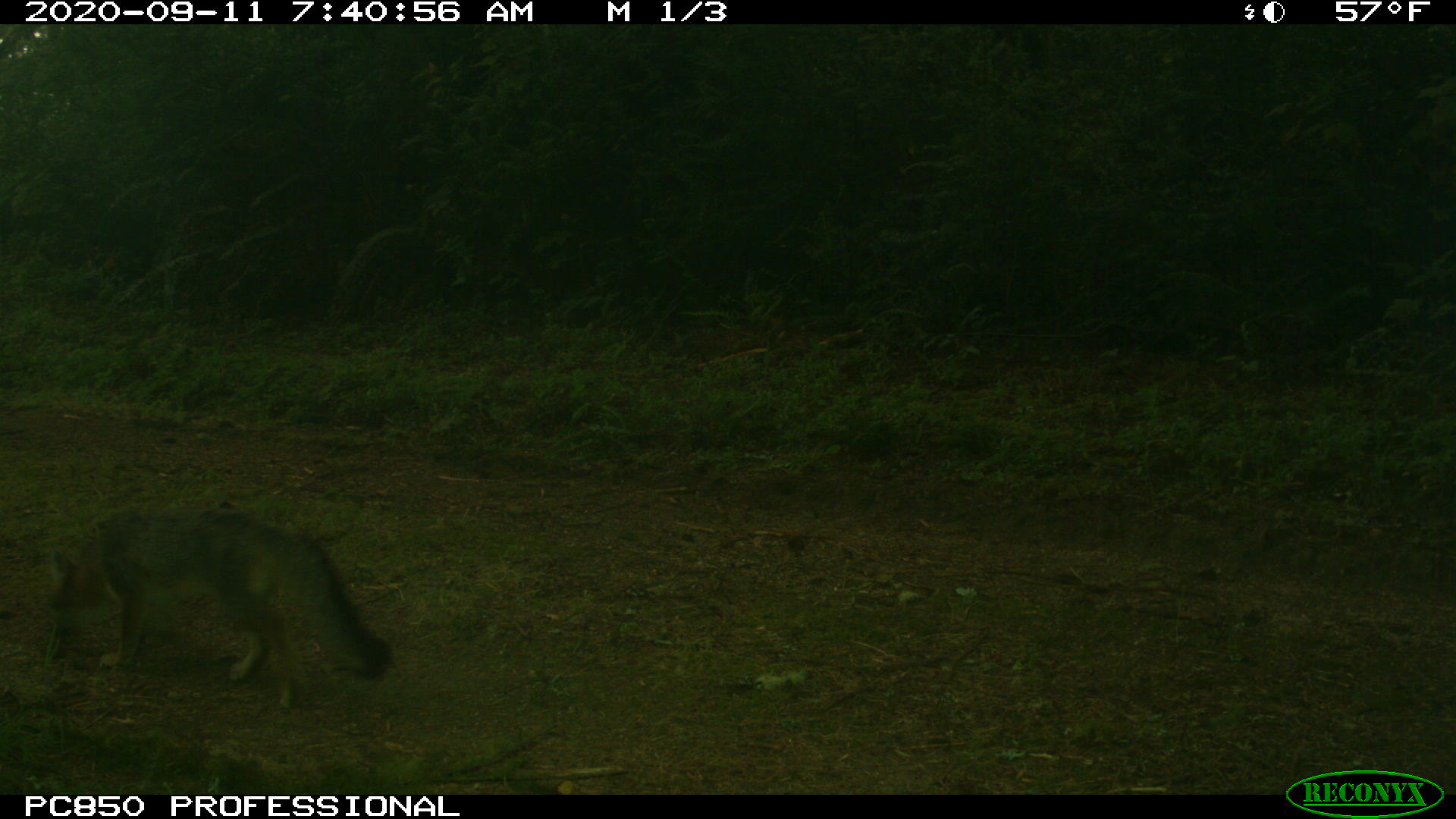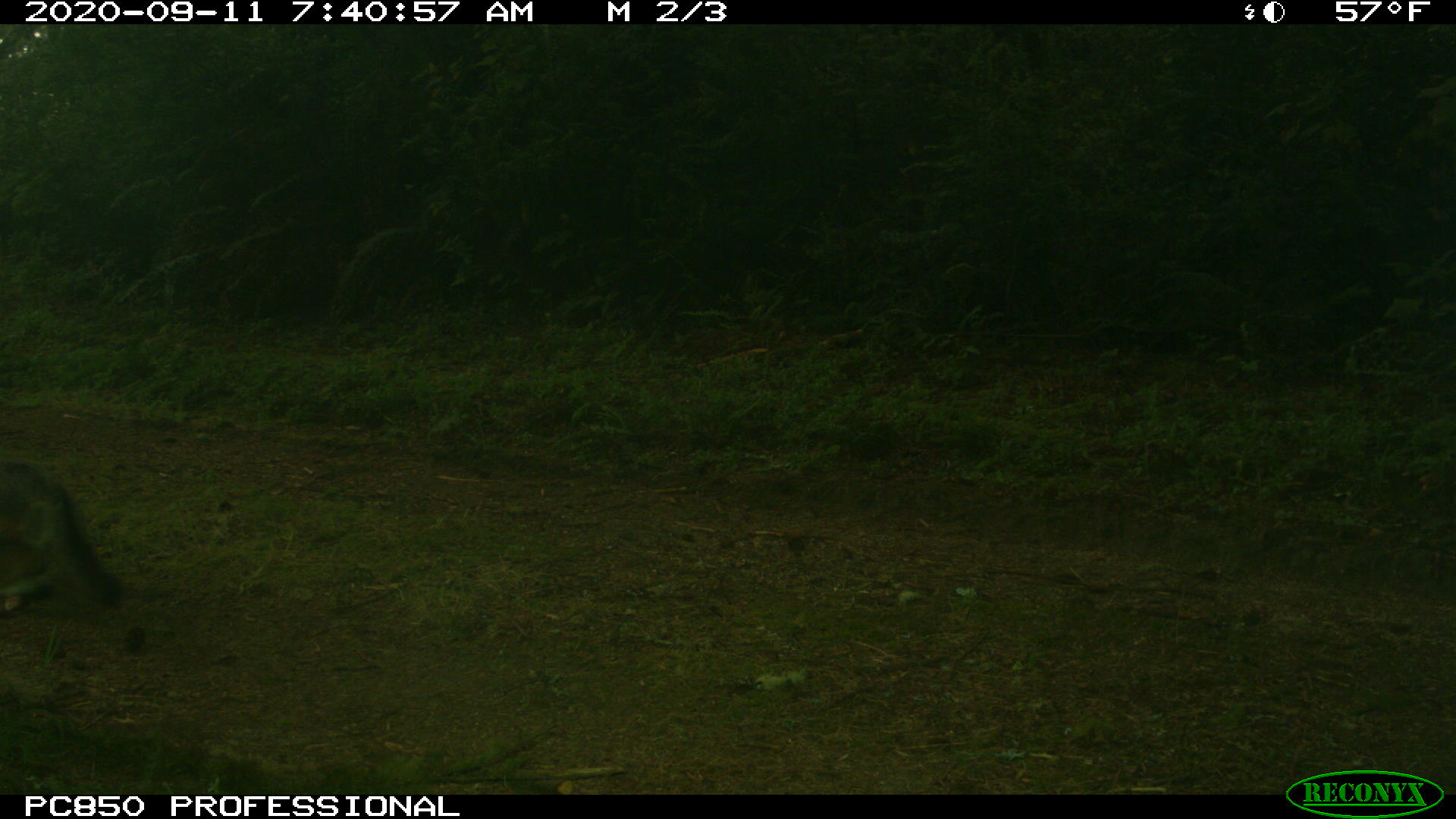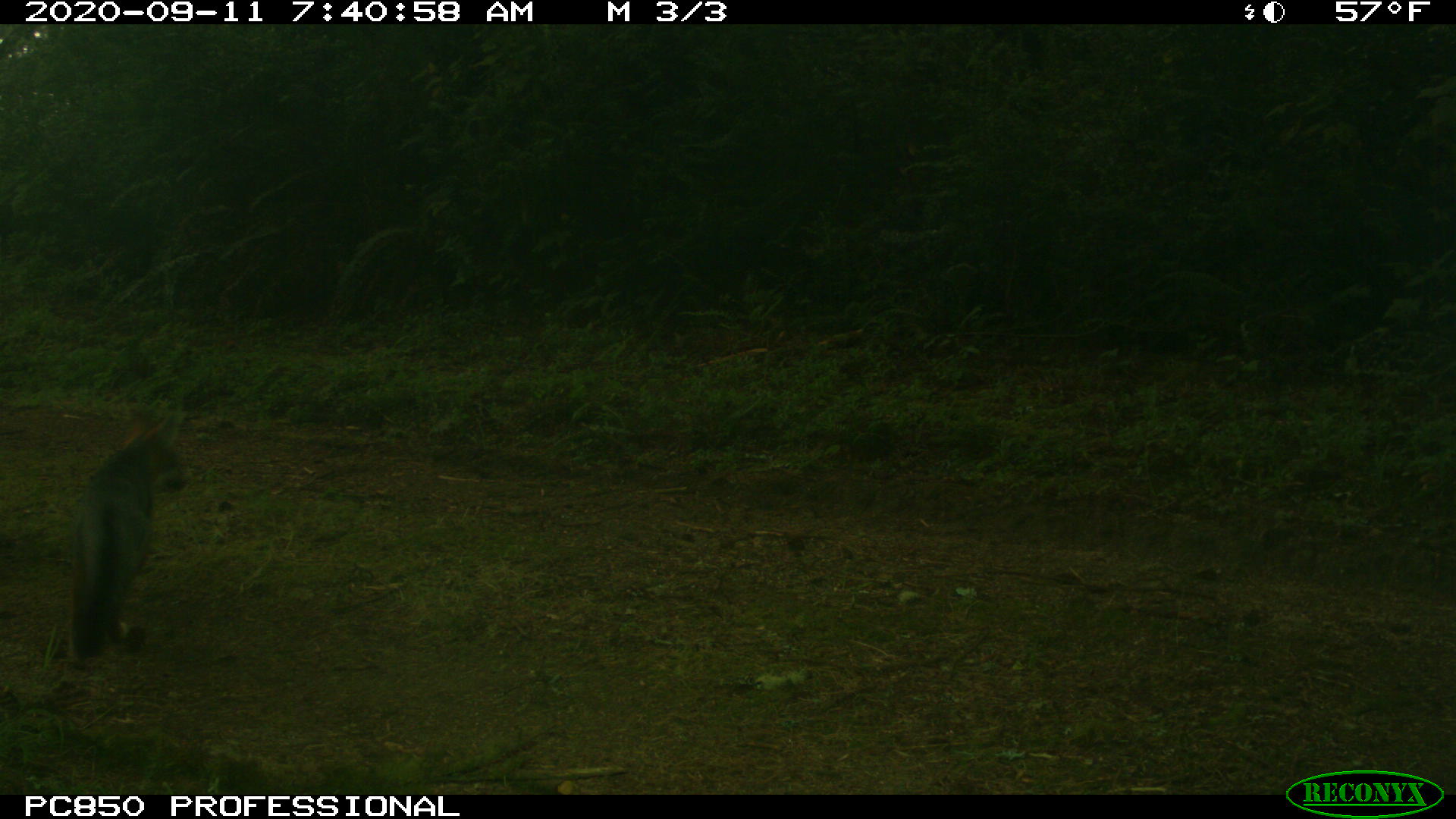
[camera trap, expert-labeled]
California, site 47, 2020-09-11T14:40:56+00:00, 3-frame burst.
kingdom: Animalia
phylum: Chordata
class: Mammalia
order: Carnivora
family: Canidae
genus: Urocyon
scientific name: Urocyon cinereoargenteus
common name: gray fox